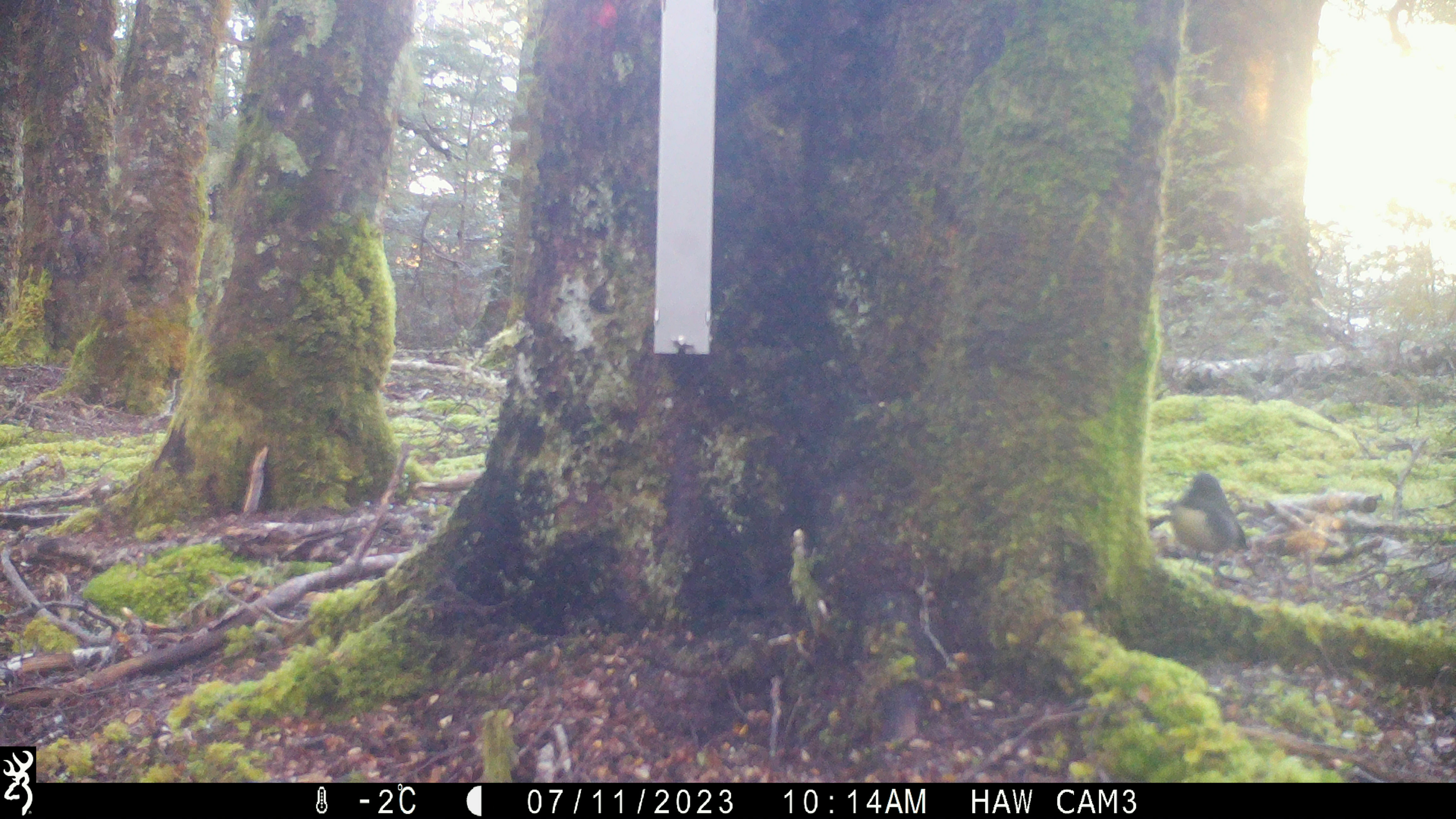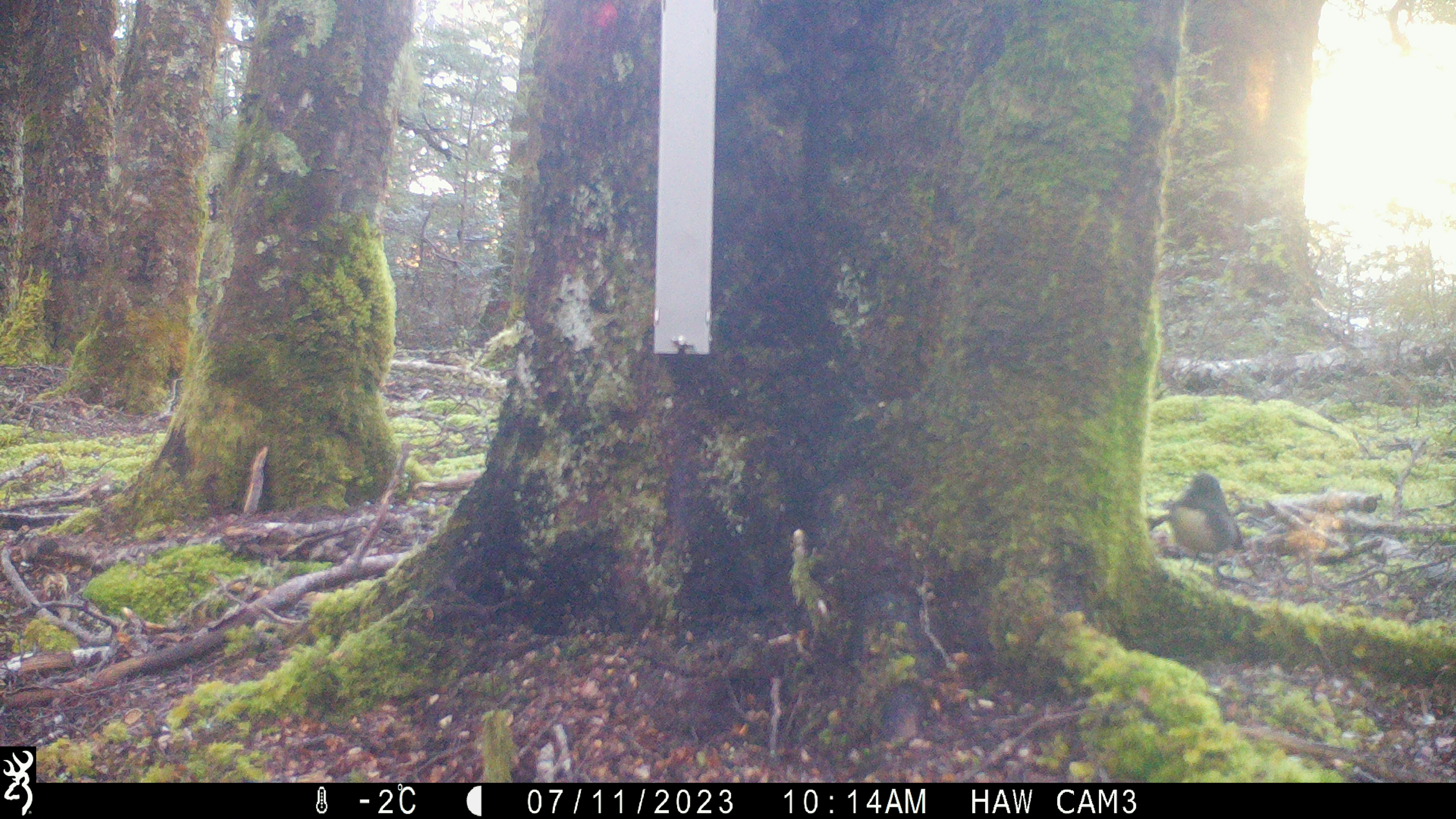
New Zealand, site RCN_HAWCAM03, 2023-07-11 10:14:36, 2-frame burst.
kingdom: Animalia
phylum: Chordata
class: Aves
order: Passeriformes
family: Petroicidae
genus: Petroica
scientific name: Petroica australis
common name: new zealand robin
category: robin